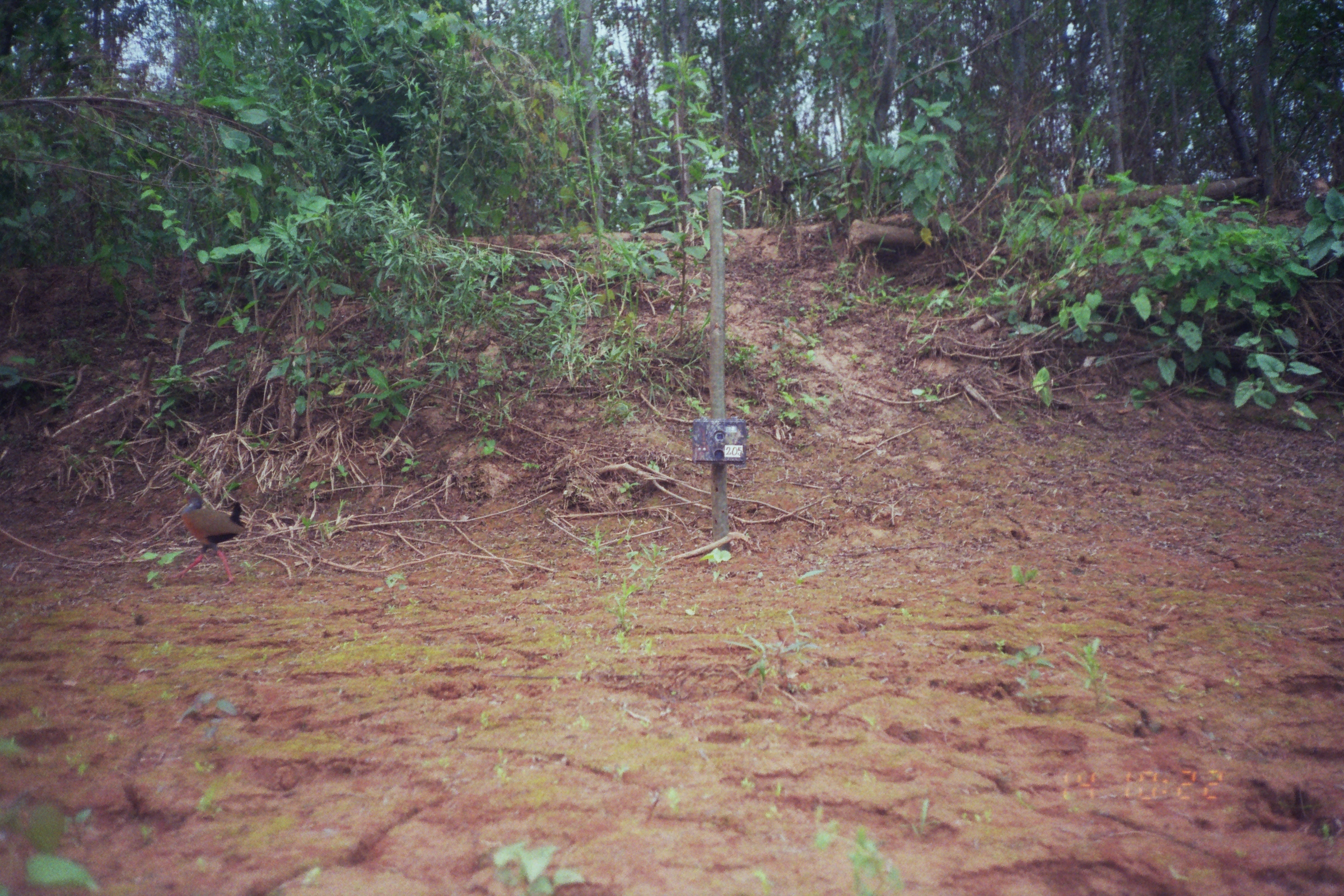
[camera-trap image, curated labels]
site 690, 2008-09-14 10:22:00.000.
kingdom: Animalia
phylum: Chordata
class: Aves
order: Gruiformes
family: Rallidae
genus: Aramides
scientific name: Aramides cajaneus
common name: gray-cowled wood-rail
Aramides cajaneus (gray-cowled wood-rail).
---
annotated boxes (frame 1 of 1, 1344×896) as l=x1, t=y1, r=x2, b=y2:
aramides cajaneus: l=162, t=490, r=249, b=586